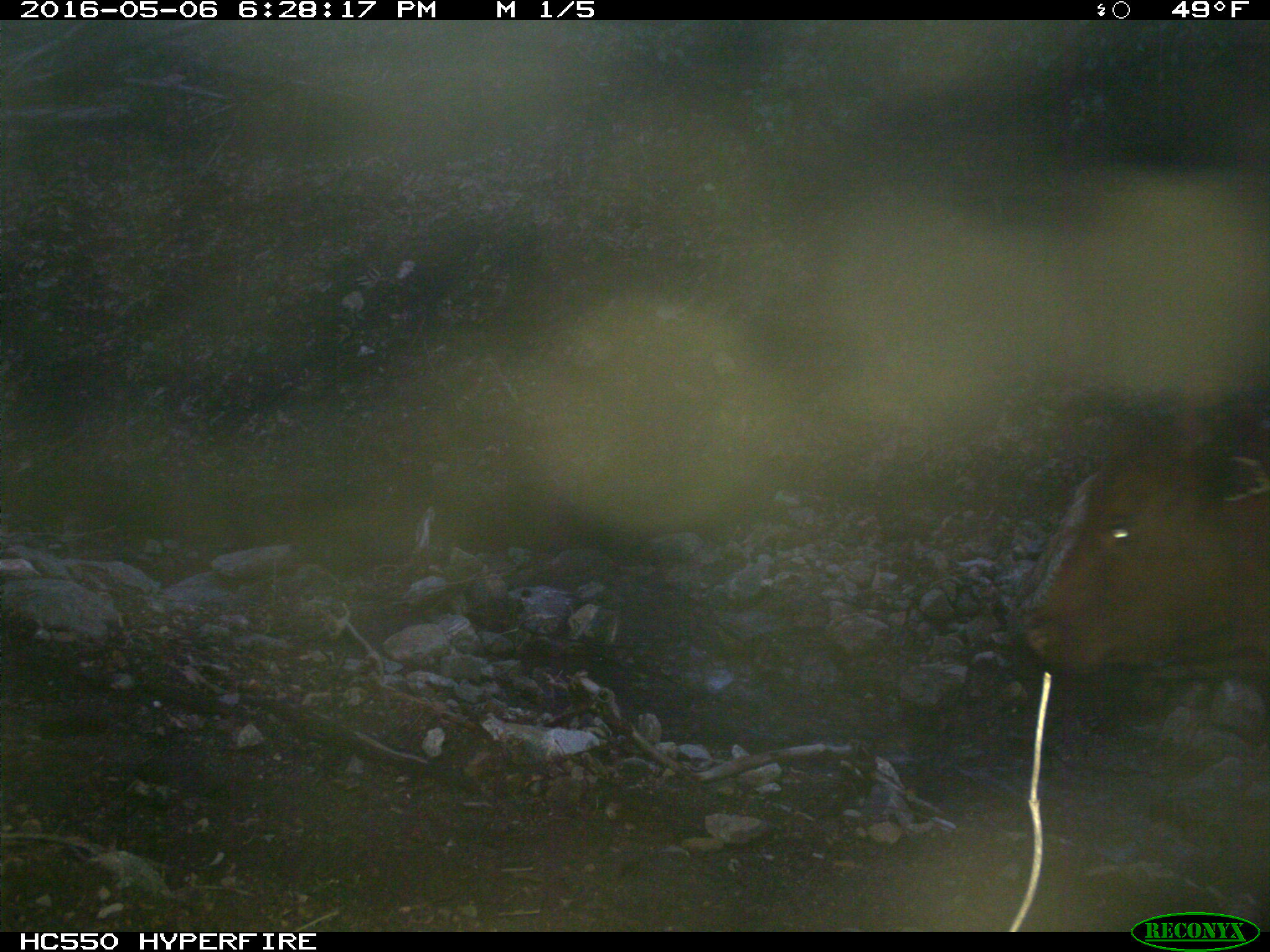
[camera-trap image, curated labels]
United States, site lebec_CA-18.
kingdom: Animalia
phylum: Chordata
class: Mammalia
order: Artiodactyla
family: Bovidae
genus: Bos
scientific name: Bos taurus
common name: domestic cow